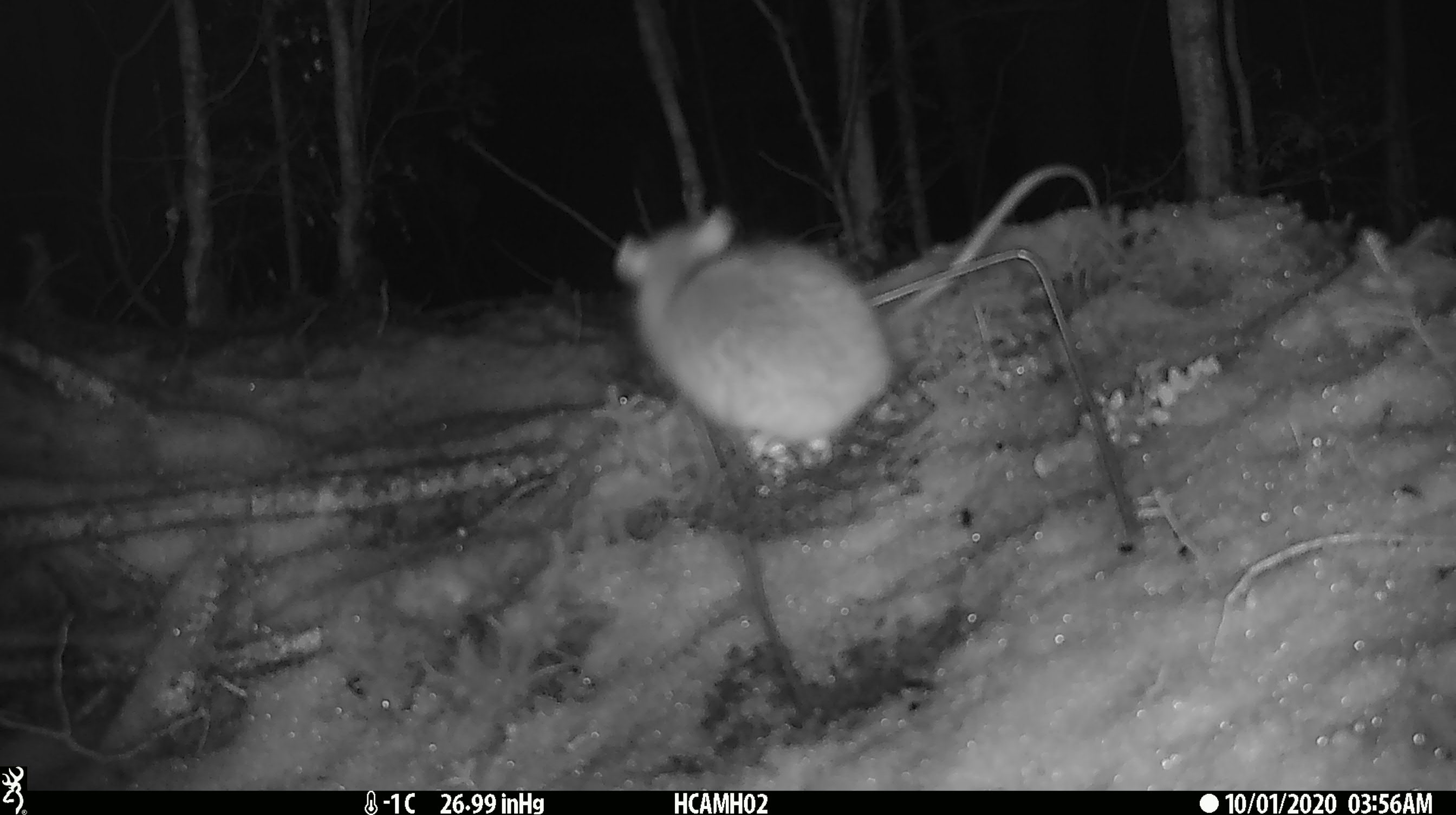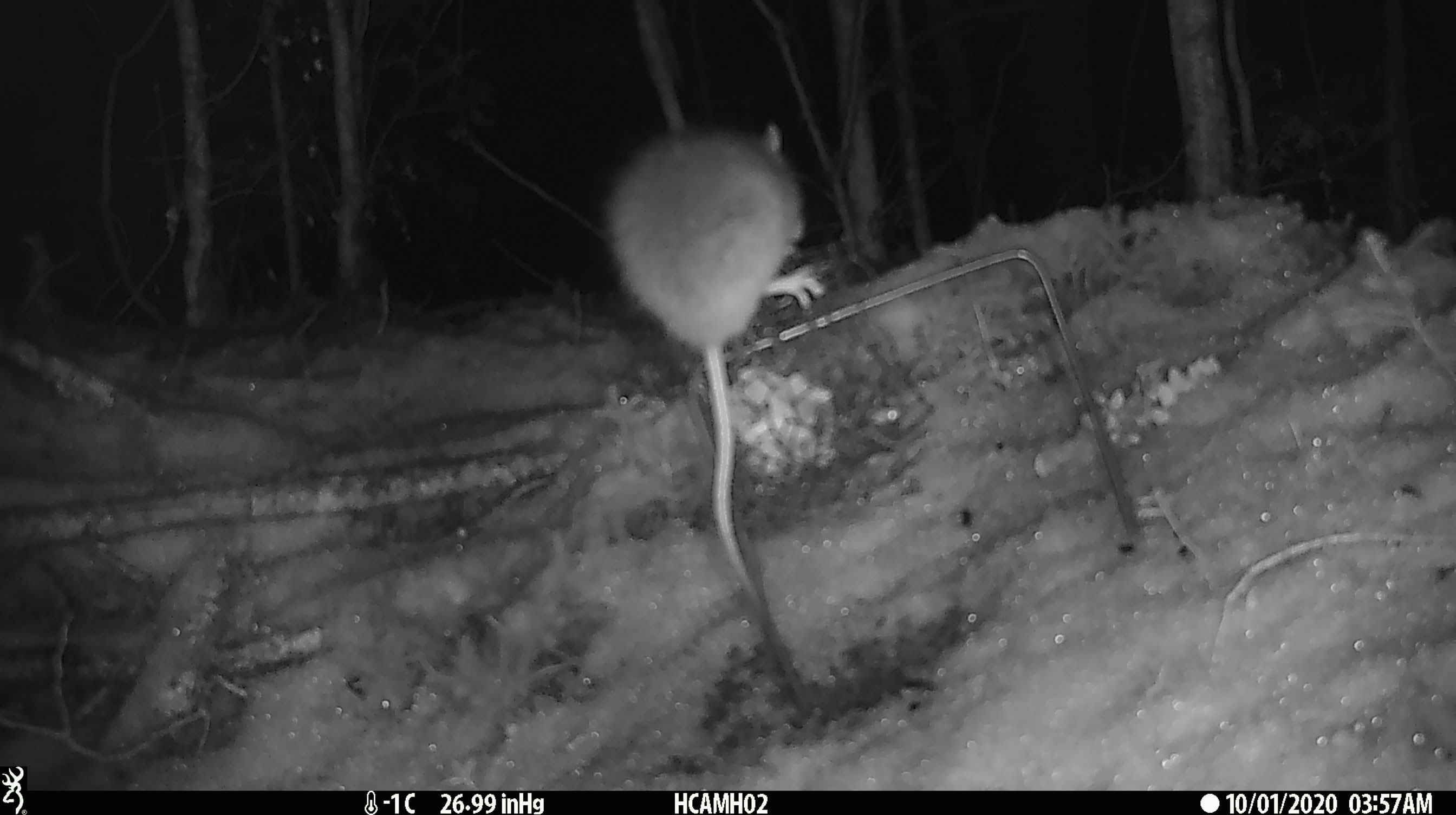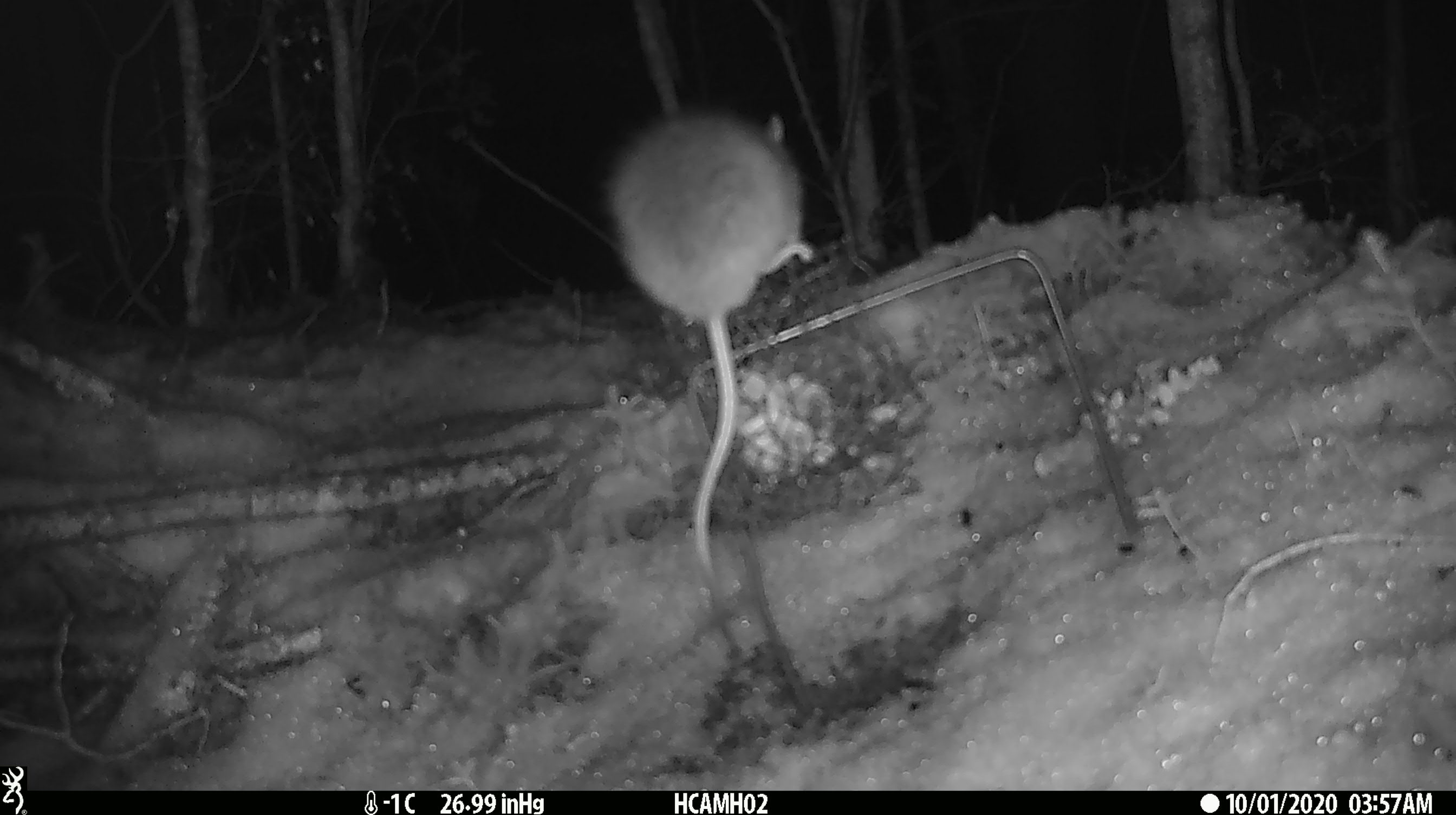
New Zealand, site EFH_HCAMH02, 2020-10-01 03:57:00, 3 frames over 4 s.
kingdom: Animalia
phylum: Chordata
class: Mammalia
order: Rodentia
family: Muridae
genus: Rattus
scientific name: Rattus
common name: rat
Rat (Rattus).